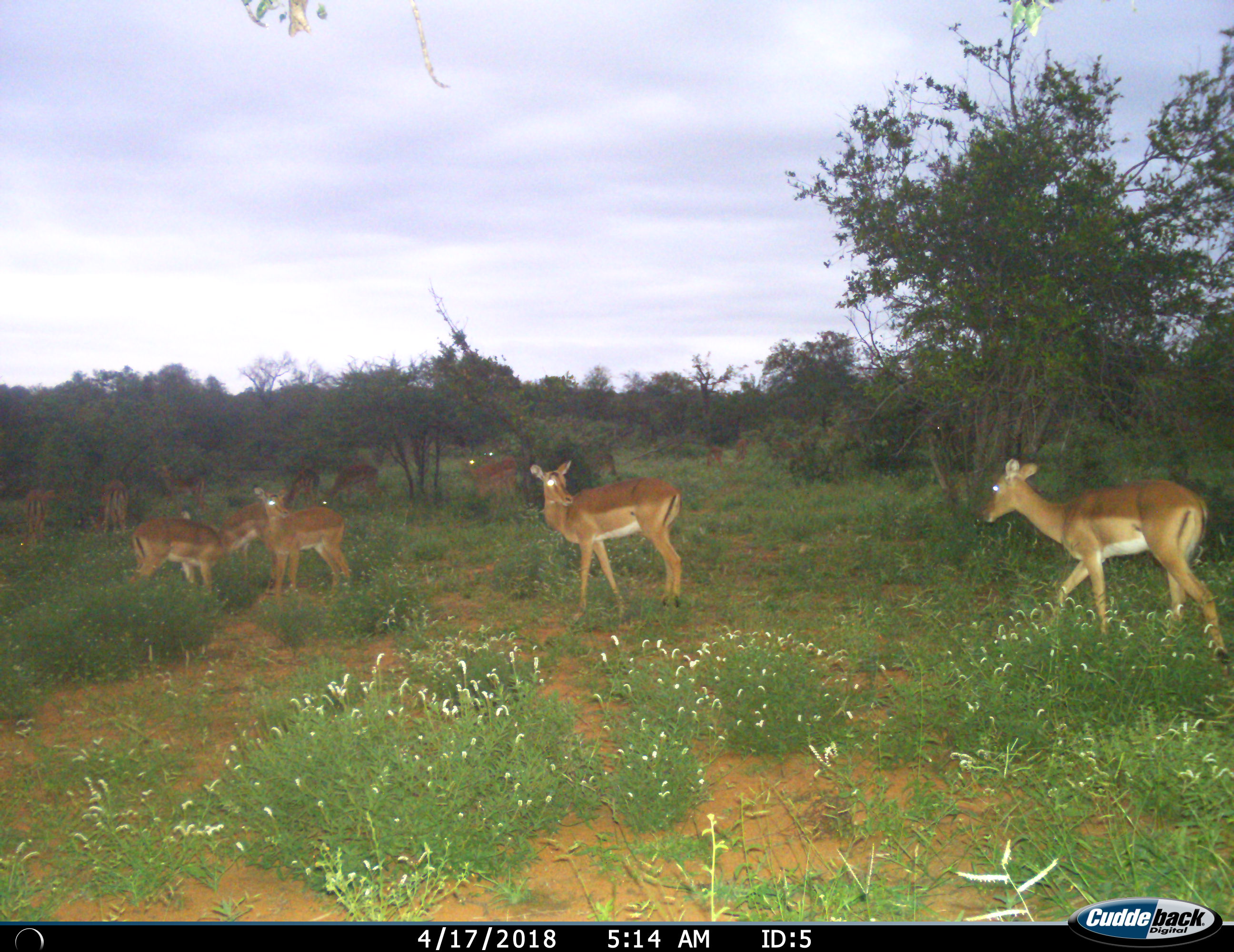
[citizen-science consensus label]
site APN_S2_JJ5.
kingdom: Animalia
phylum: Chordata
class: Mammalia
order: Artiodactyla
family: Bovidae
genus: Aepyceros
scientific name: Aepyceros melampus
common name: impala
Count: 11-50.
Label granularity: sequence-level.